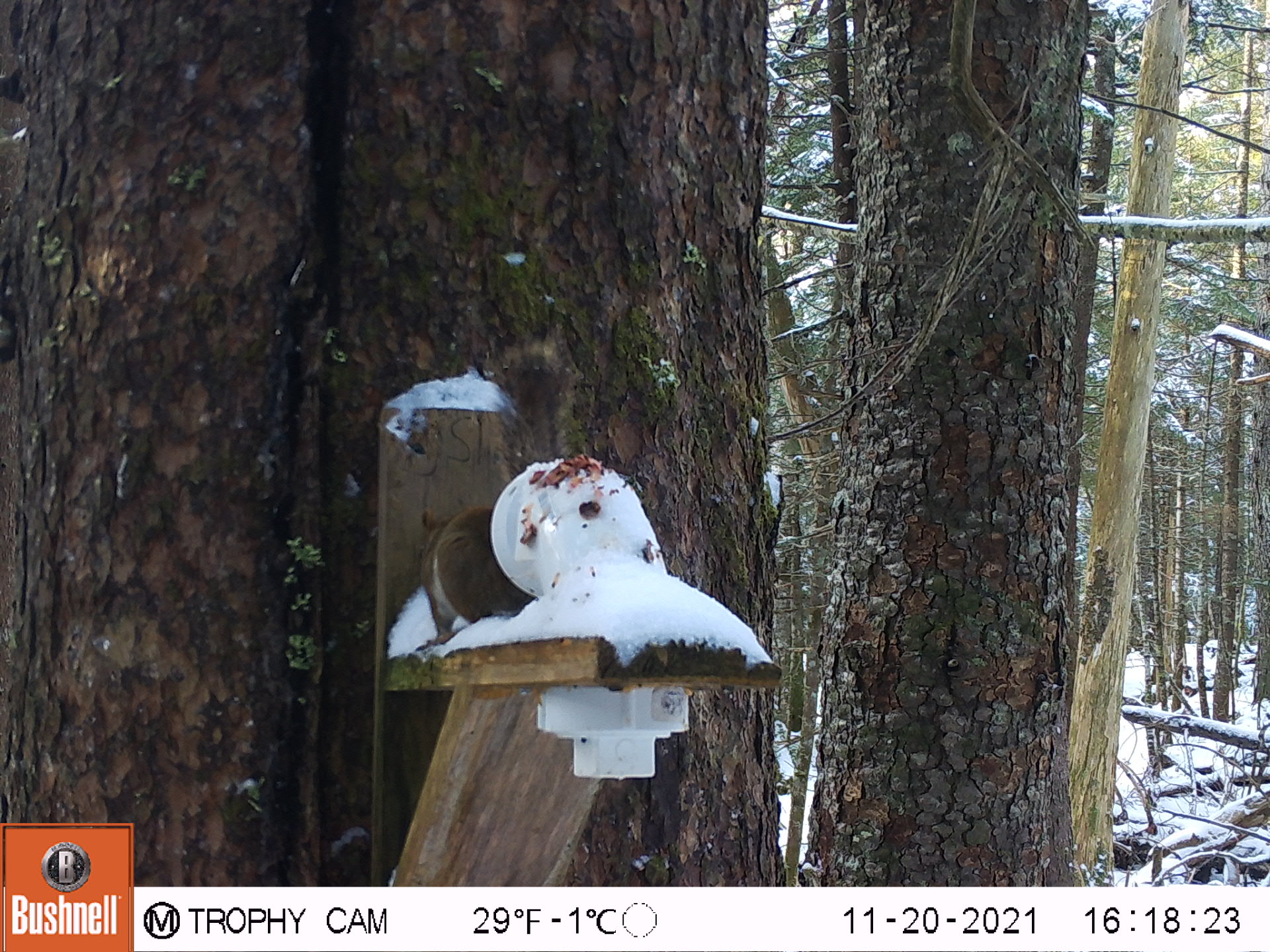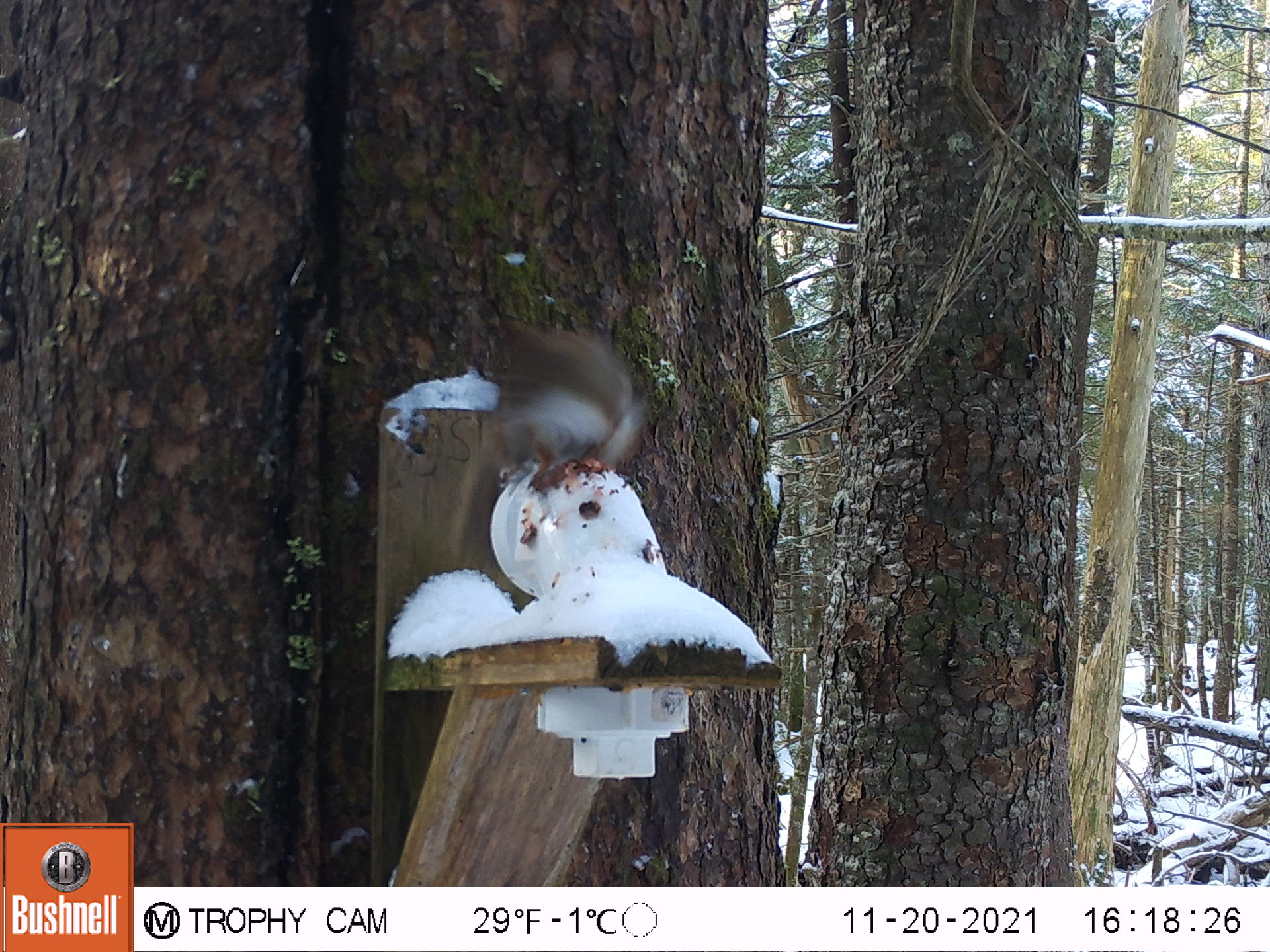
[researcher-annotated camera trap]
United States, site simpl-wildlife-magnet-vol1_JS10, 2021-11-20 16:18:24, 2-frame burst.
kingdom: Animalia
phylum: Chordata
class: Mammalia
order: Rodentia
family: Sciuridae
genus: Tamiasciurus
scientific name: Tamiasciurus hudsonicus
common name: red squirrel